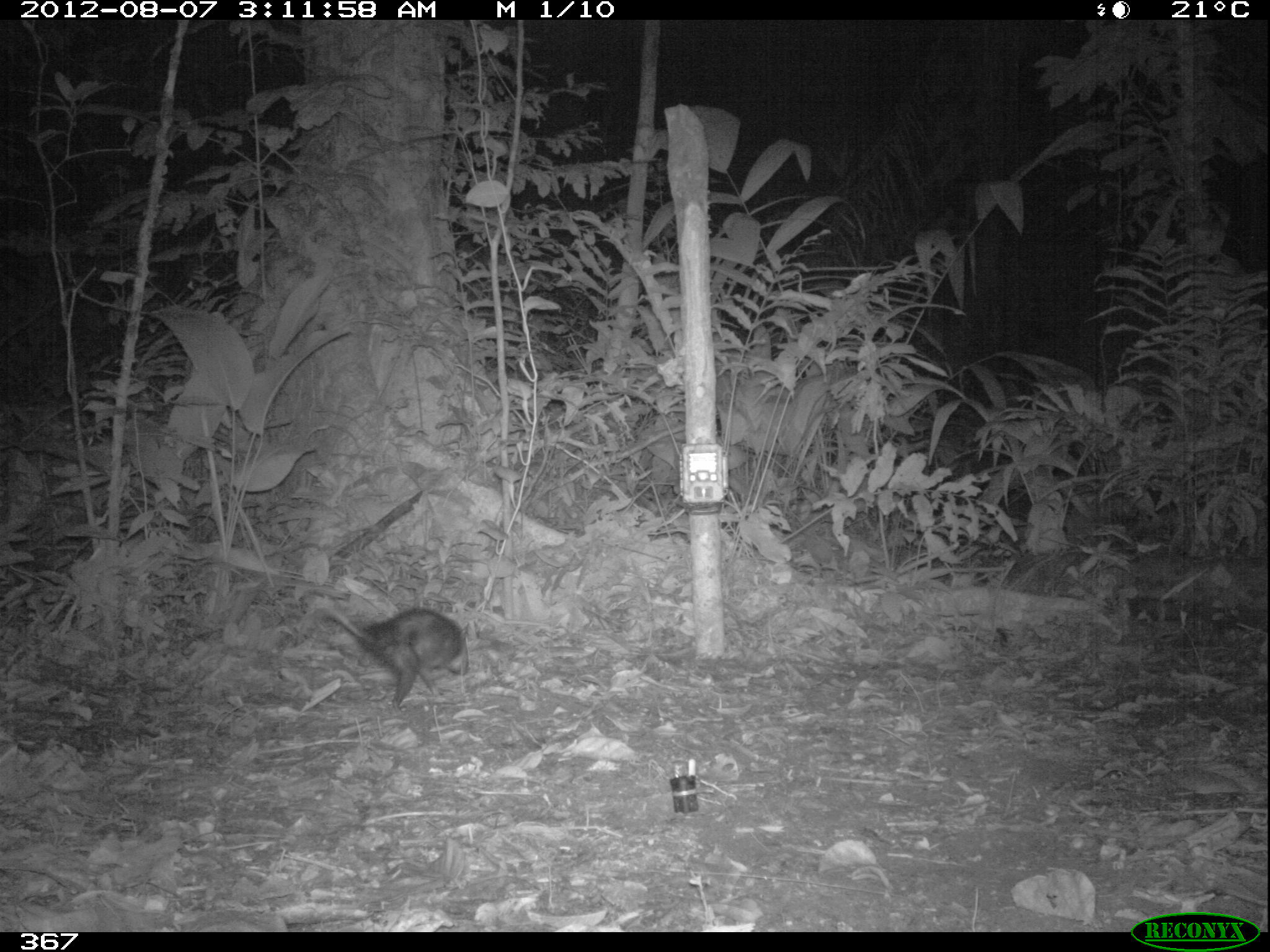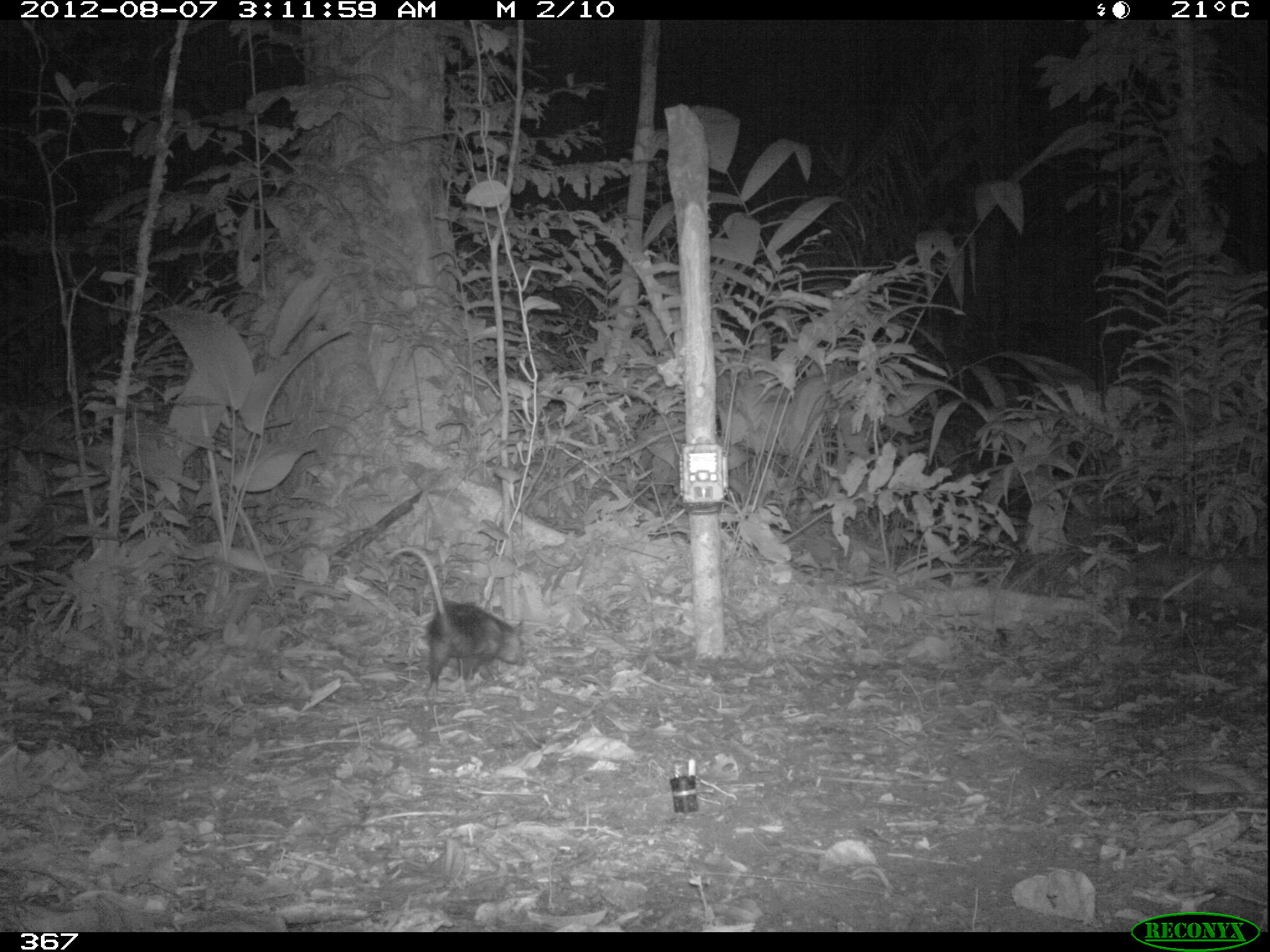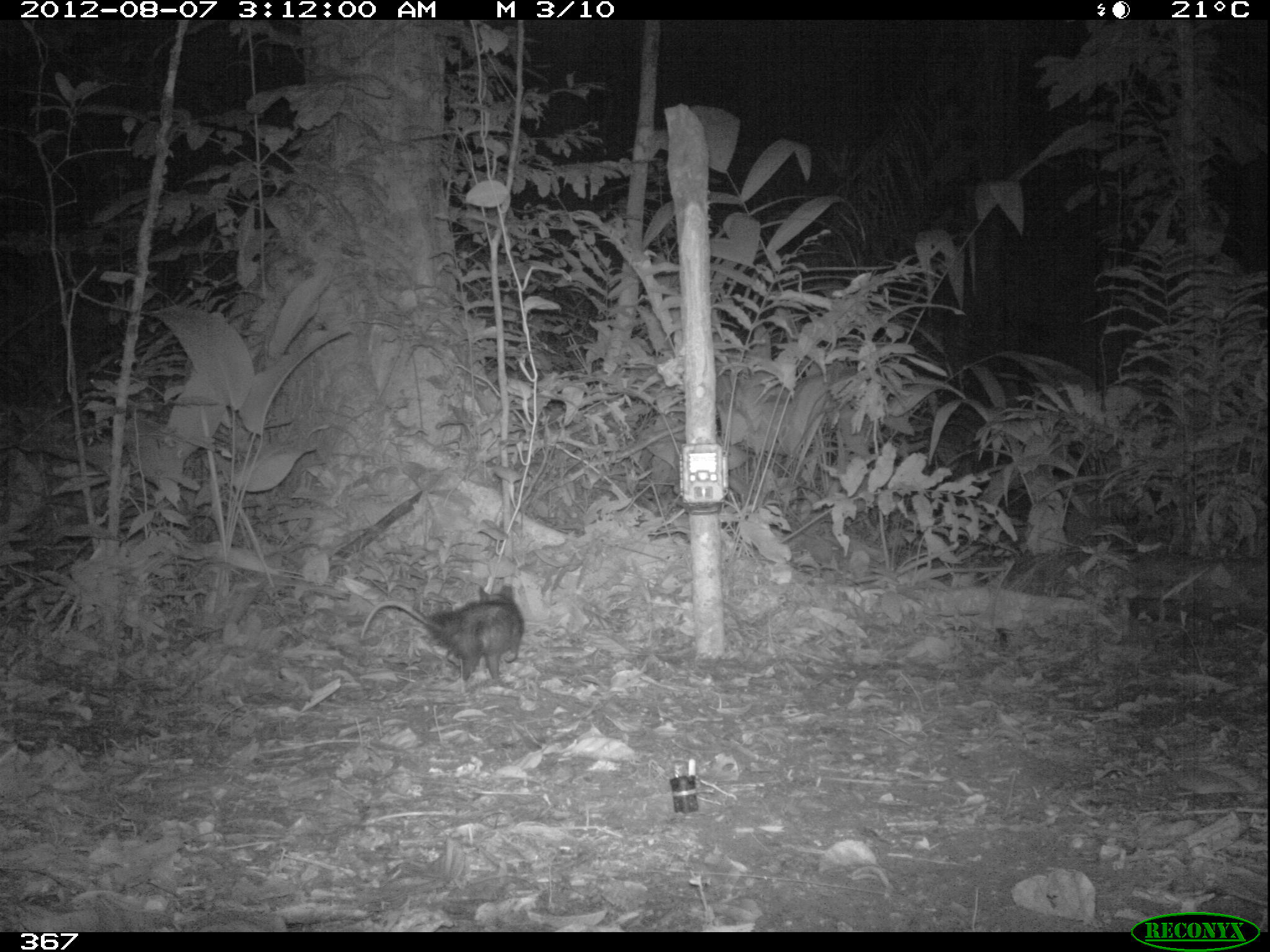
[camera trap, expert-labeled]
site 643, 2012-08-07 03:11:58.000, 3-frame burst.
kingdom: Animalia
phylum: Chordata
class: Mammalia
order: Didelphimorphia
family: Didelphidae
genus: Didelphis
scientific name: Didelphis marsupialis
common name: southern opossum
Didelphis marsupialis (southern opossum).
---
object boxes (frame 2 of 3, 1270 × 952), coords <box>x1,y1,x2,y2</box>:
didelphis marsupialis: <box>386,546,525,699</box>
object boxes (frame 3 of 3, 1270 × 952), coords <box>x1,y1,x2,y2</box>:
didelphis marsupialis: <box>359,584,523,688</box>